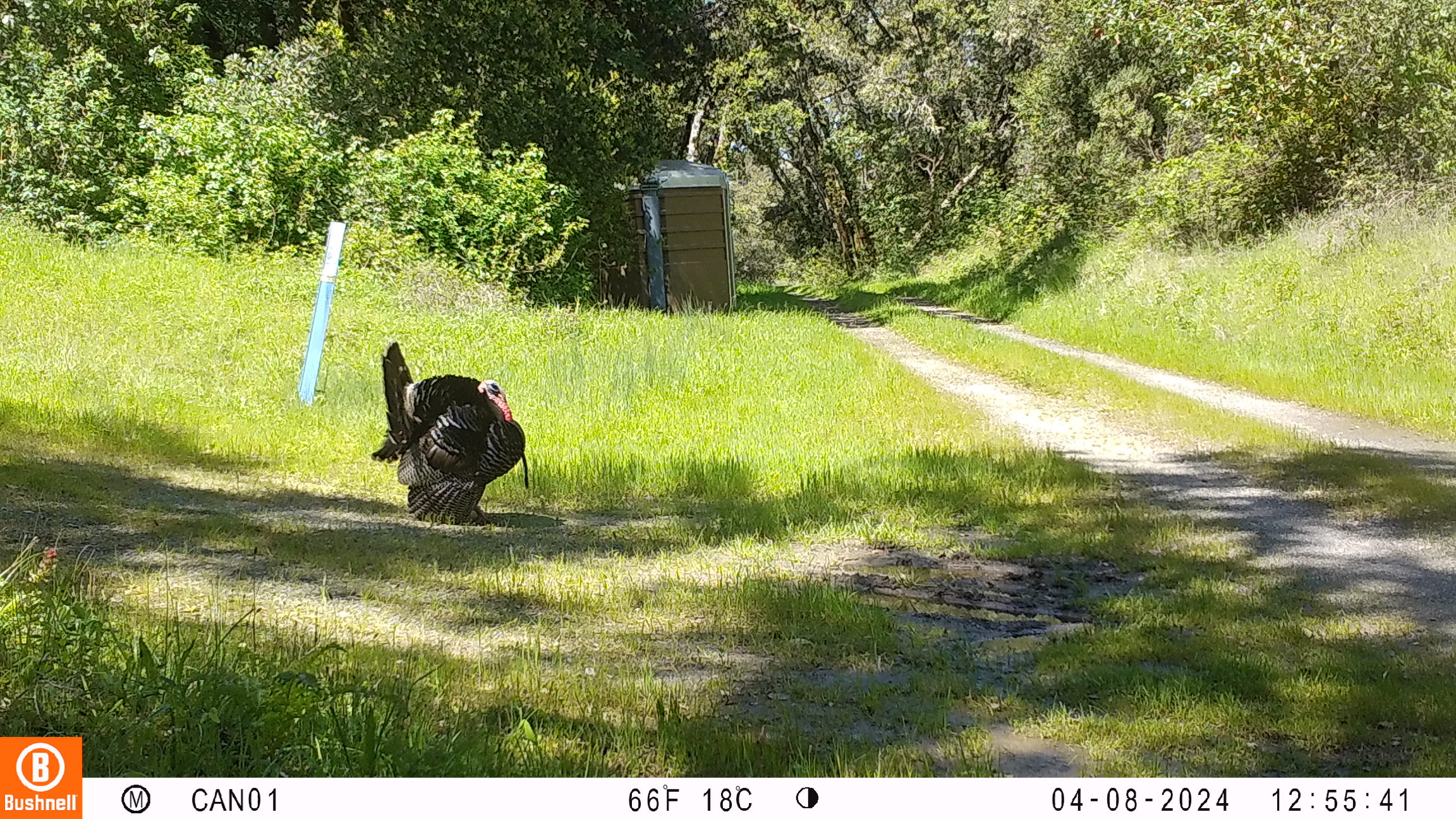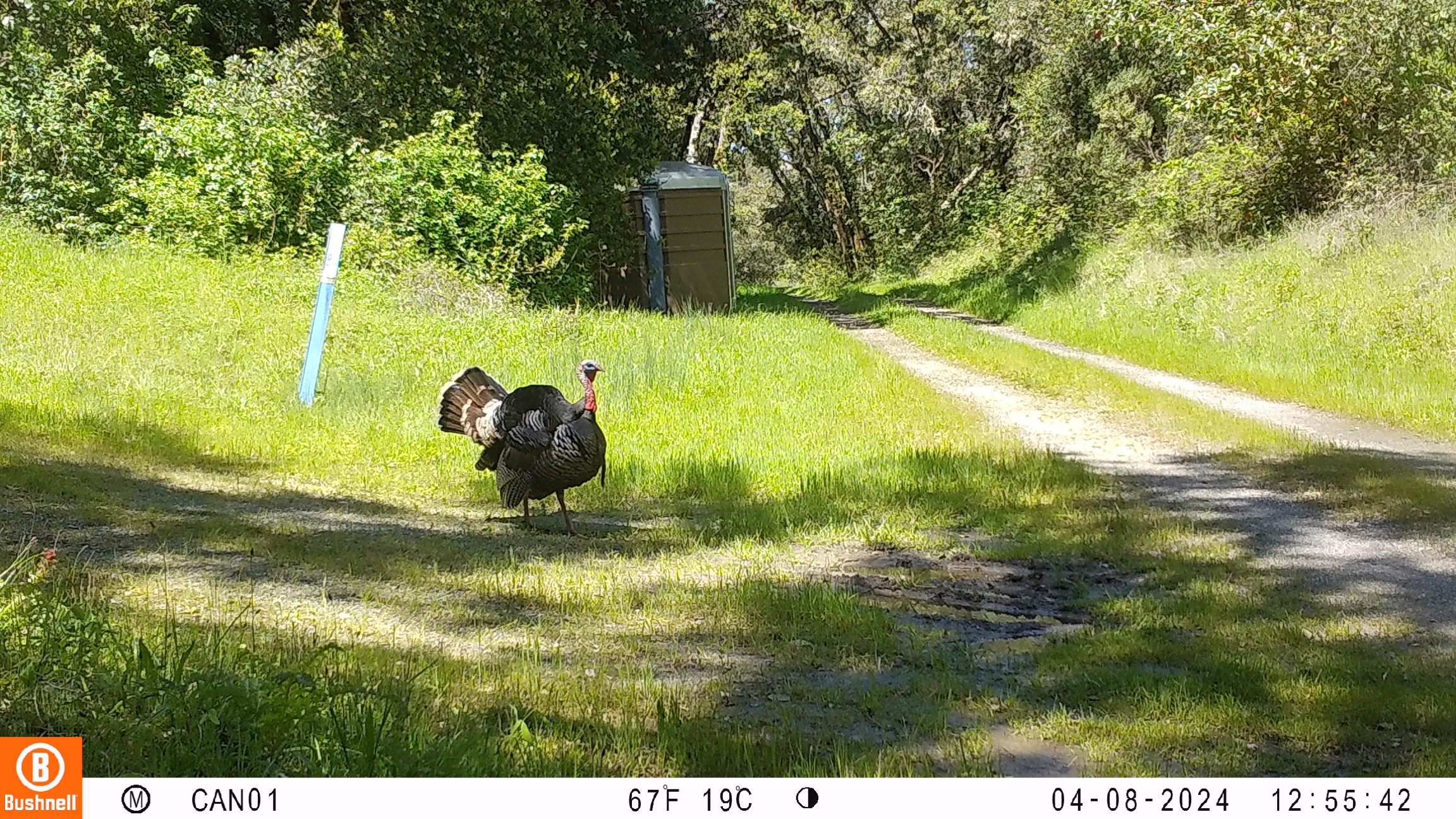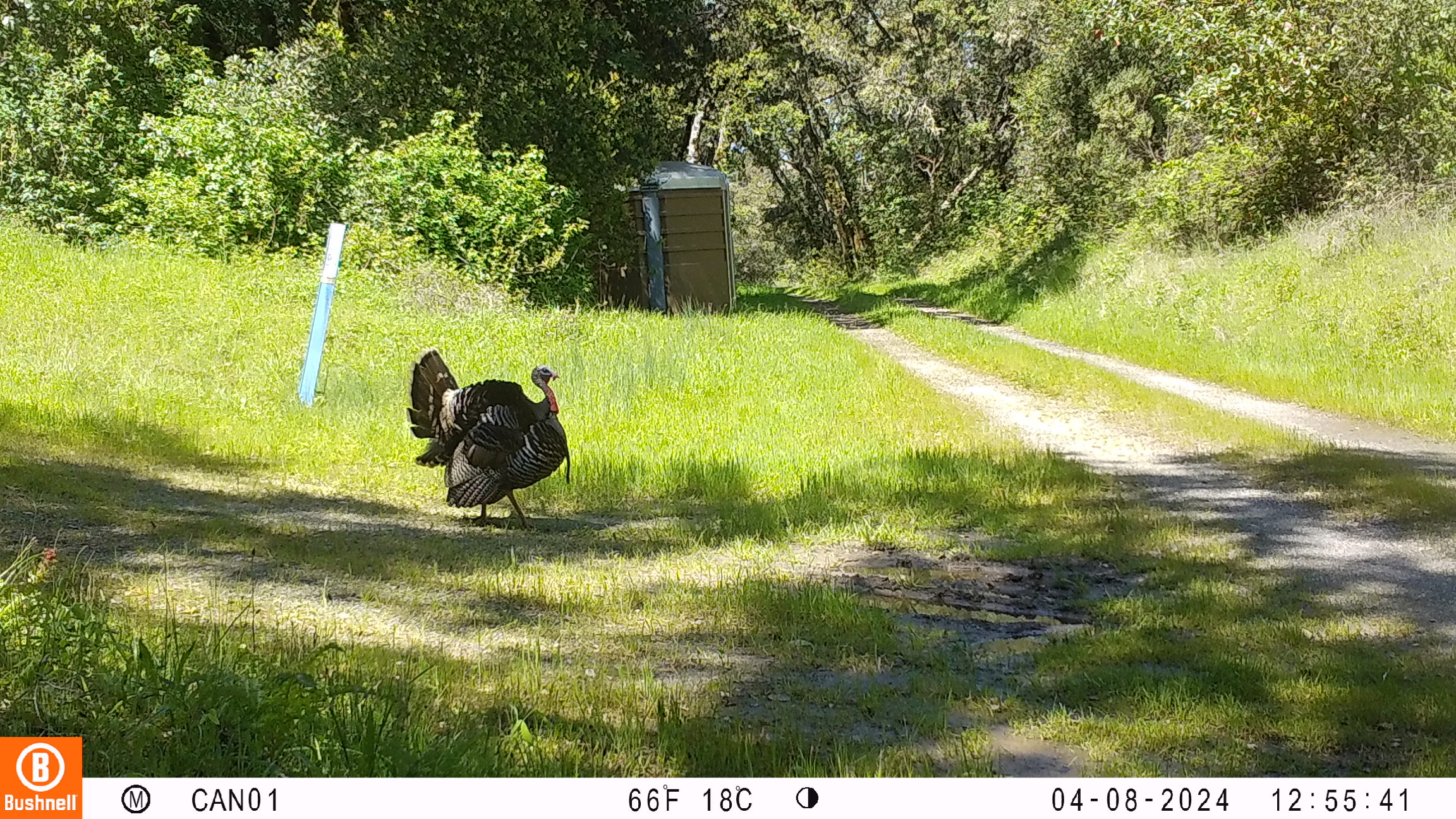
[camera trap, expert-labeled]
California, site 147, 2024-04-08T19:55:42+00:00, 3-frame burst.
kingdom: Animalia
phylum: Chordata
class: Aves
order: Galliformes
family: Phasianidae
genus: Meleagris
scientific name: Meleagris gallopavo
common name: turkey